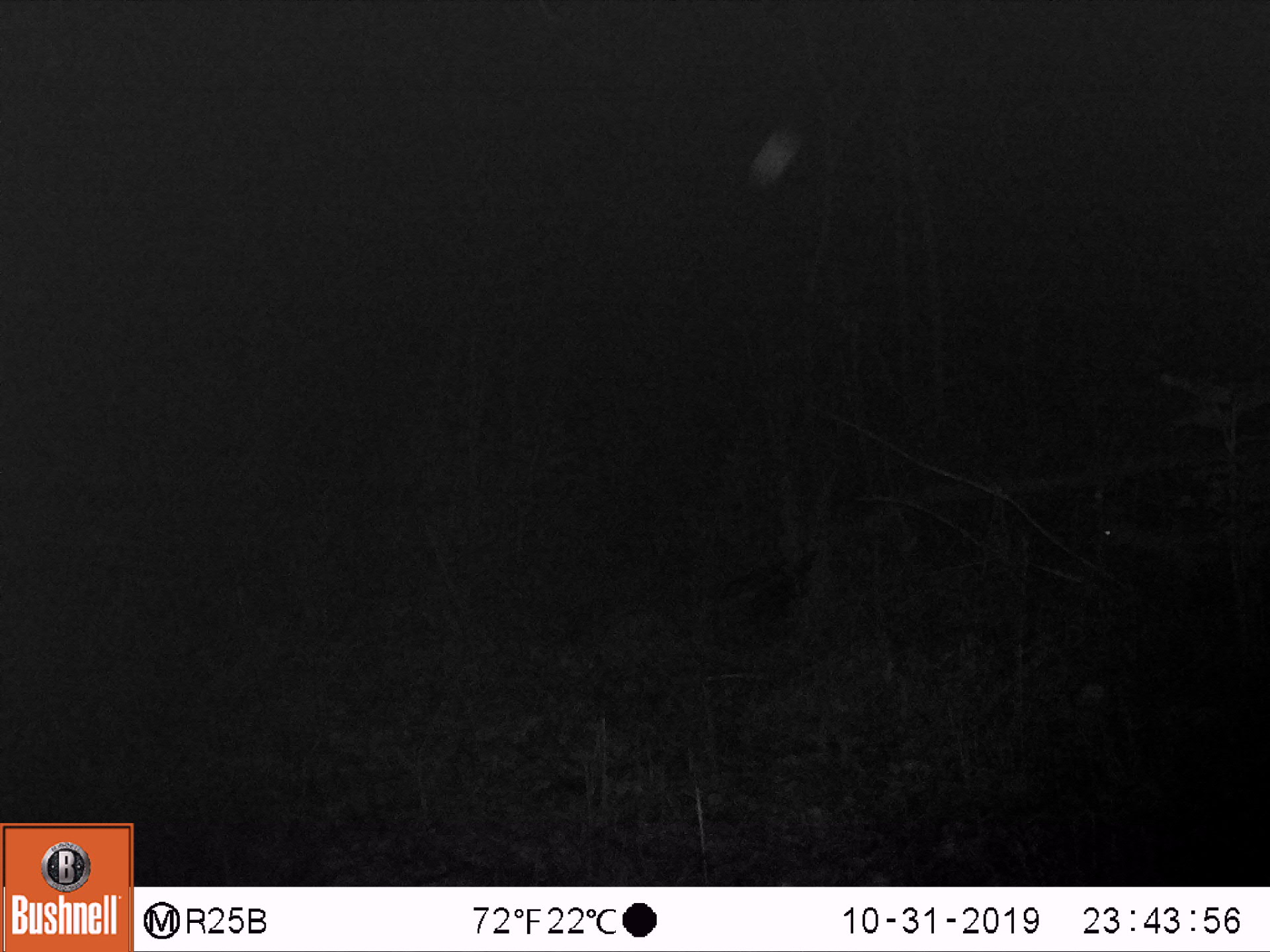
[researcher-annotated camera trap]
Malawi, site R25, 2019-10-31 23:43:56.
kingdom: Animalia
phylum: Chordata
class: Mammalia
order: Artiodactyla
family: Bovidae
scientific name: Antilopinae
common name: small antelope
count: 1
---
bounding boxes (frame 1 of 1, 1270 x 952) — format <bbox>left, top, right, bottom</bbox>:
small antelope: <bbox>1074, 484, 1264, 622</bbox>